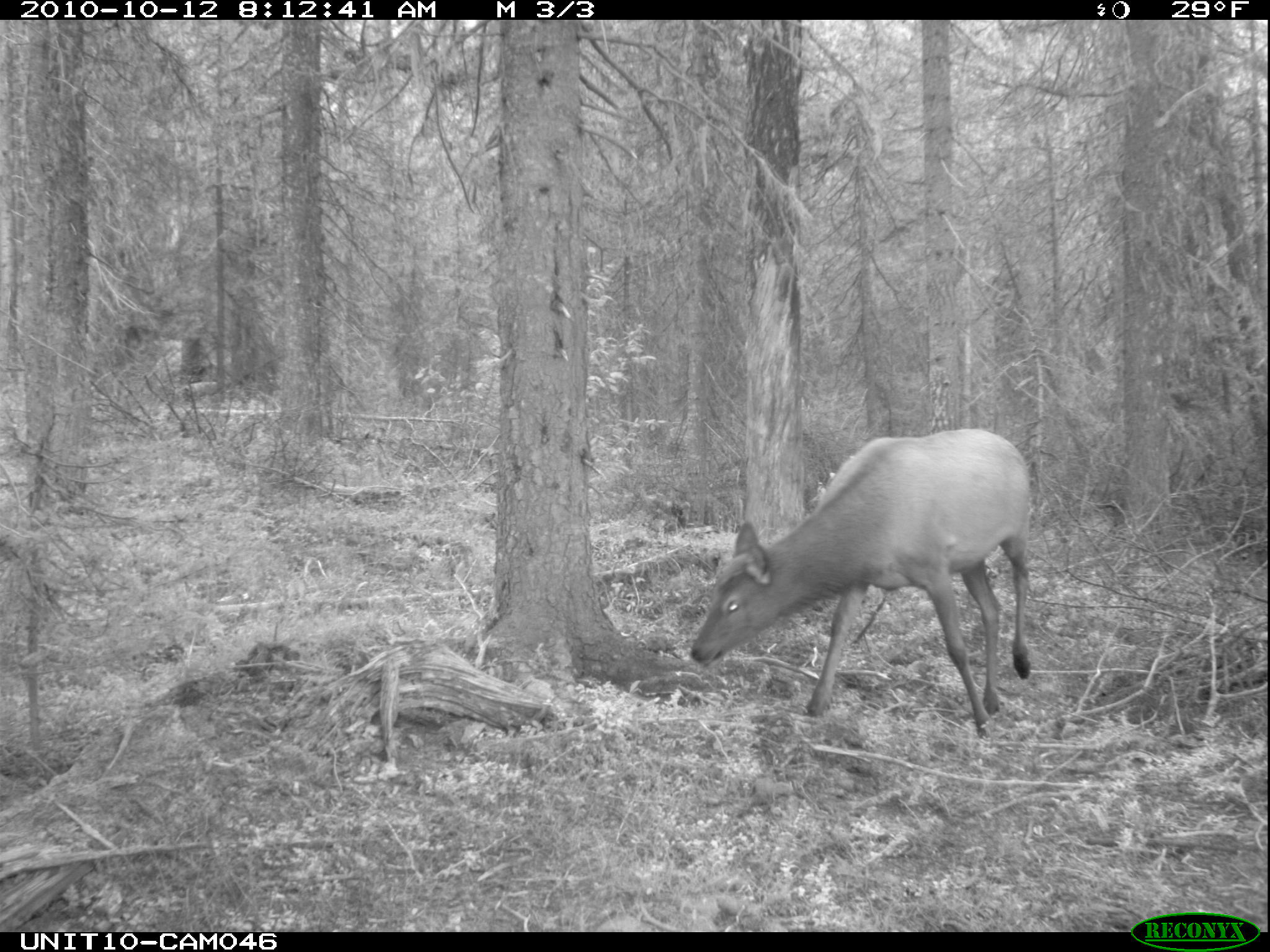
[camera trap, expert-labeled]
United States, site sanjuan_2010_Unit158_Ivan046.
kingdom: Animalia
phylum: Chordata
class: Mammalia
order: Artiodactyla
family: Cervidae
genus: Cervus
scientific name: Cervus elaphus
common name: red deer